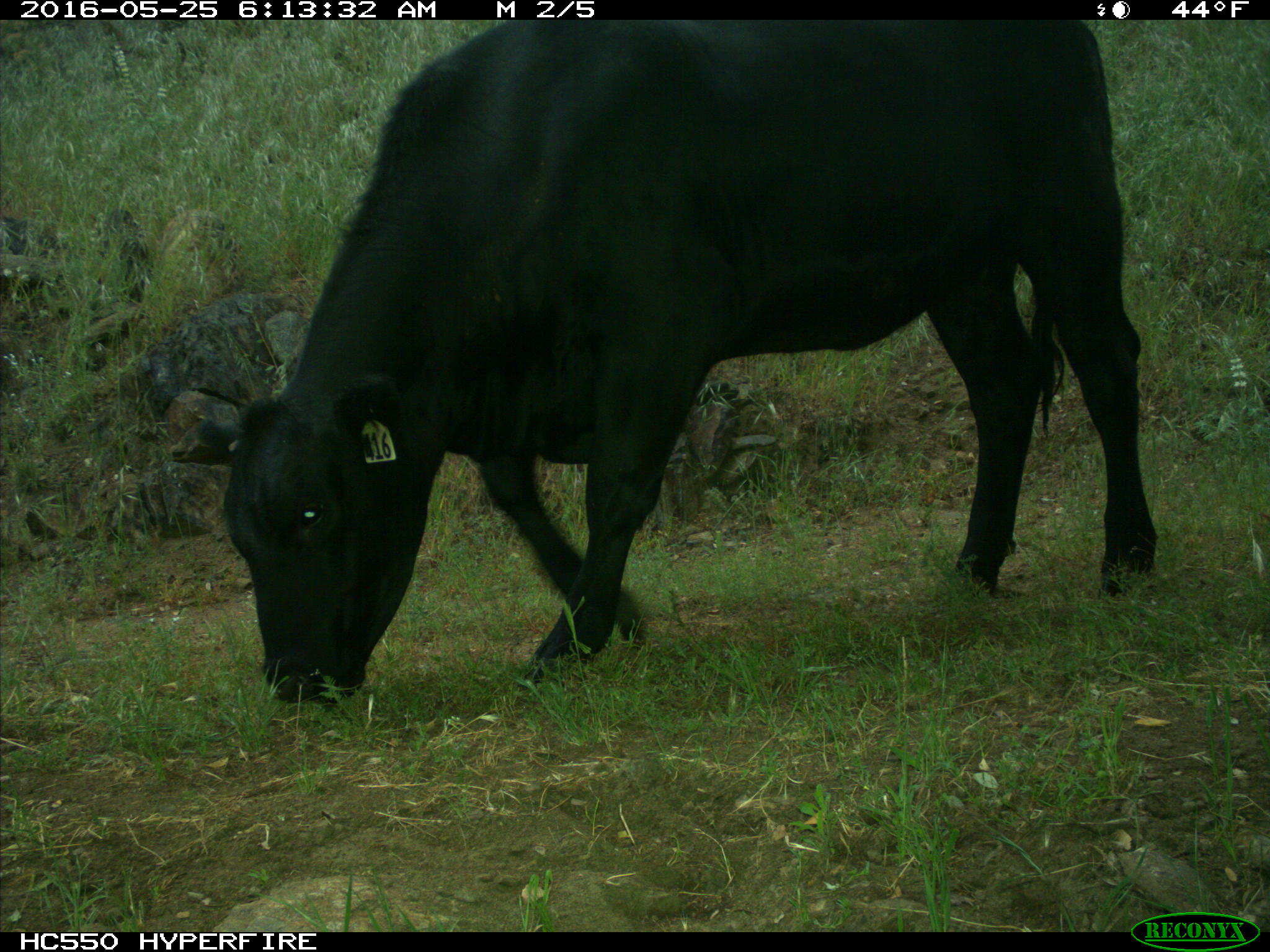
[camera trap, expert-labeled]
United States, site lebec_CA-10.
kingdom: Animalia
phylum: Chordata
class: Mammalia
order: Artiodactyla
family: Bovidae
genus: Bos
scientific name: Bos taurus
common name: domestic cow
Bos taurus (domestic cow).